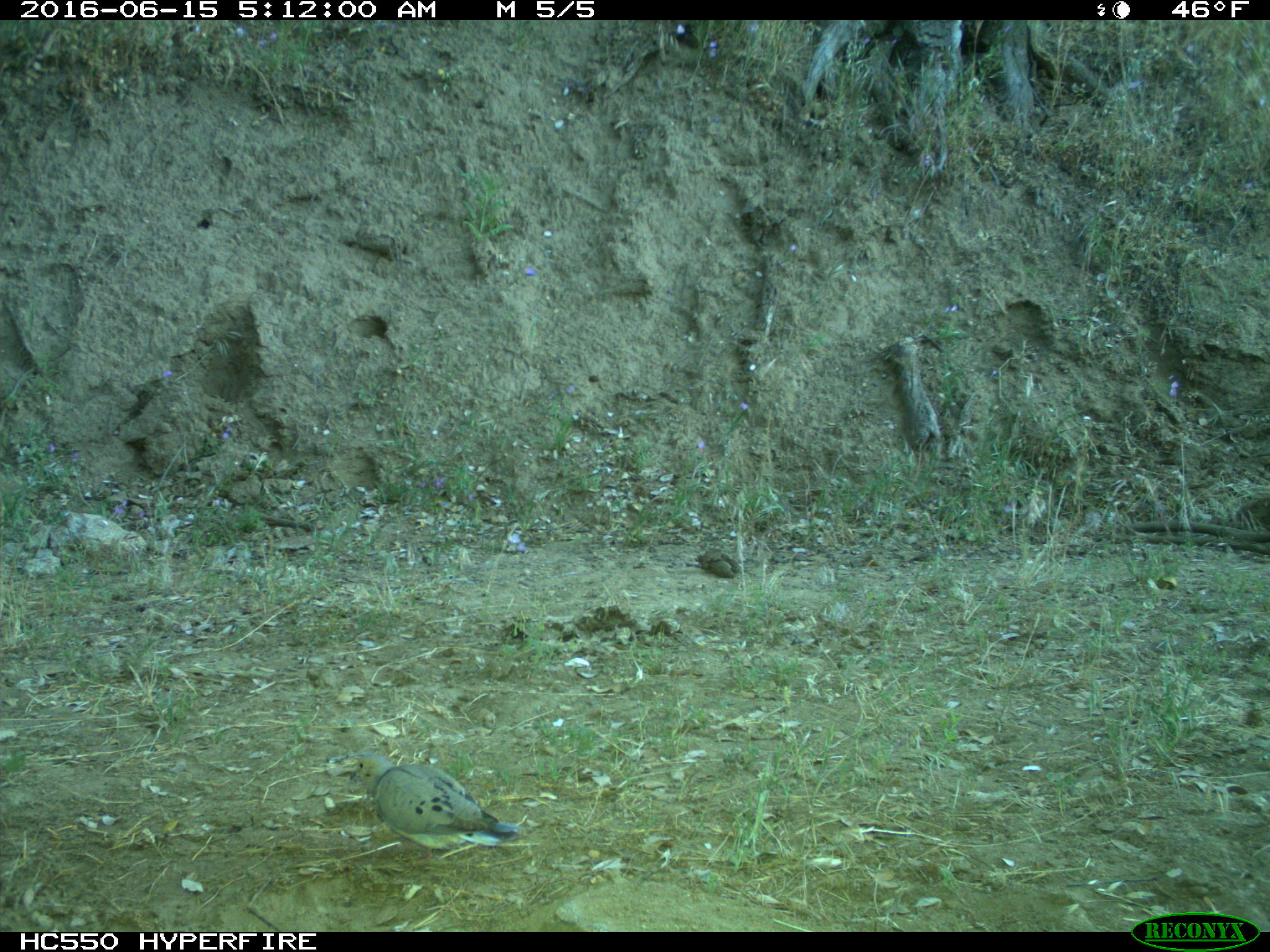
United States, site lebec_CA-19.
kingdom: Animalia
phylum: Chordata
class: Aves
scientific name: Aves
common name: birds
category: unidentified bird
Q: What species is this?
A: Unidentified bird (birds) (Aves).